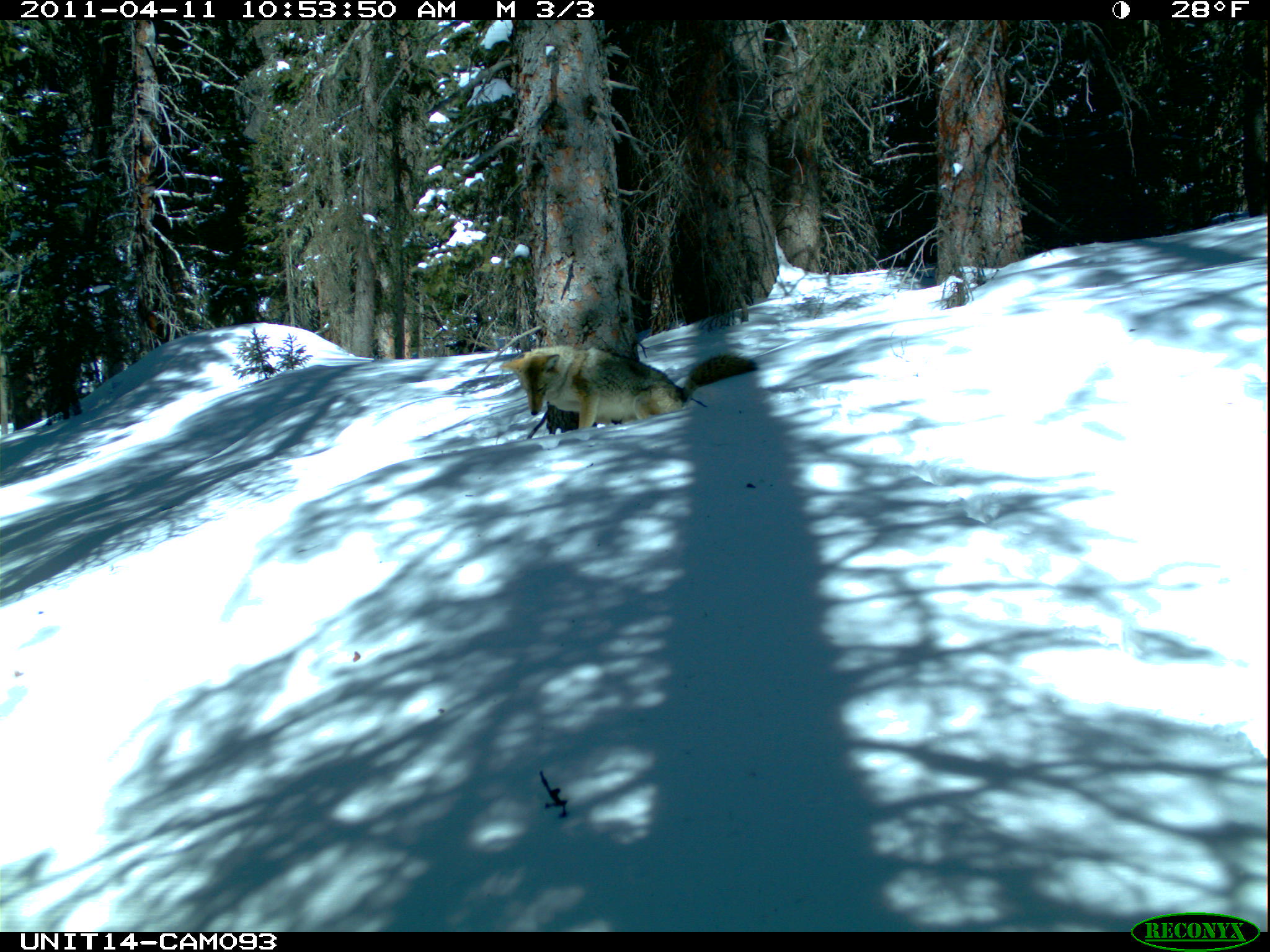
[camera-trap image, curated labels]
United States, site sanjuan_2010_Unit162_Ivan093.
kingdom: Animalia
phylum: Chordata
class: Mammalia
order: Carnivora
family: Canidae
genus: Canis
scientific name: Canis latrans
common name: coyote